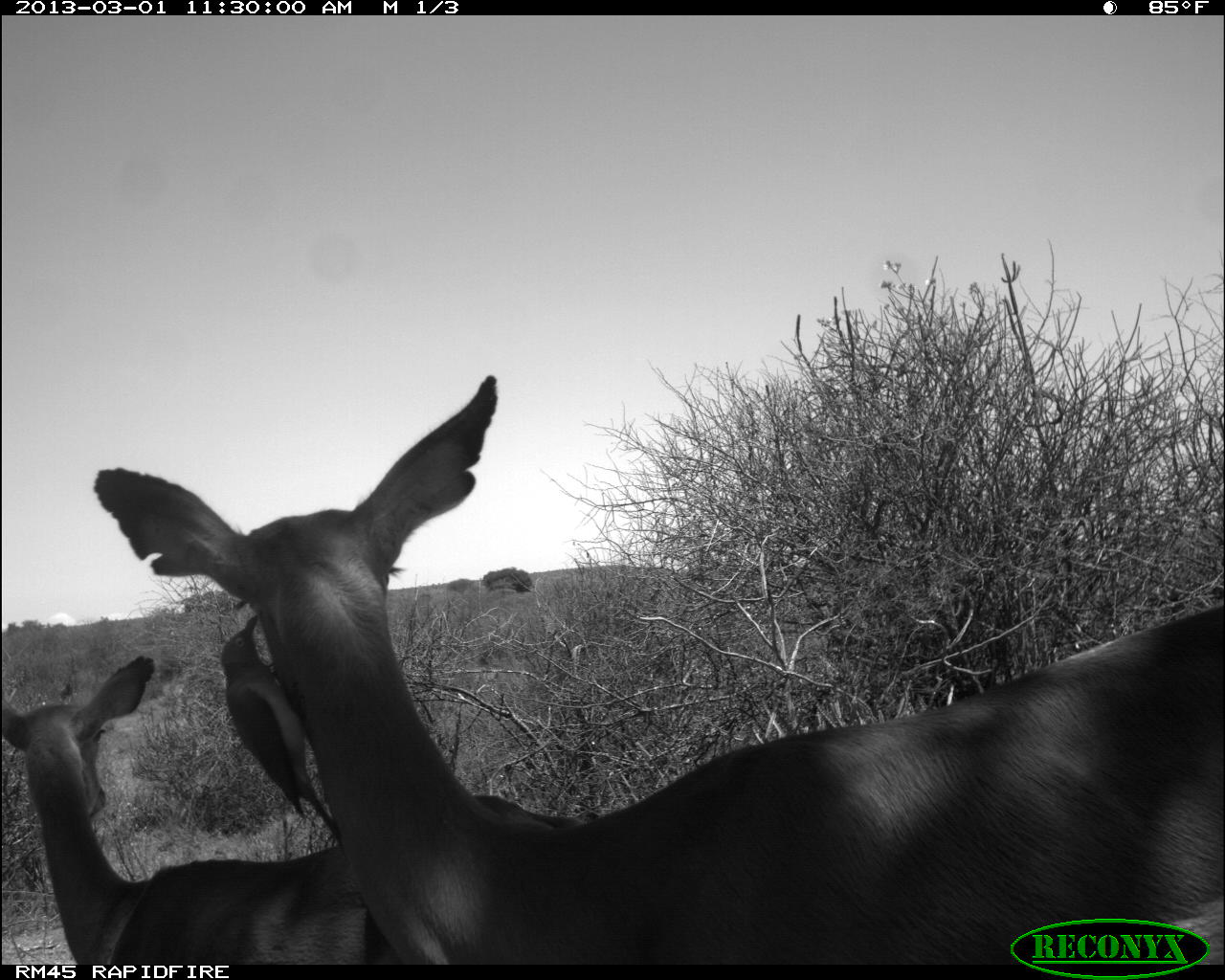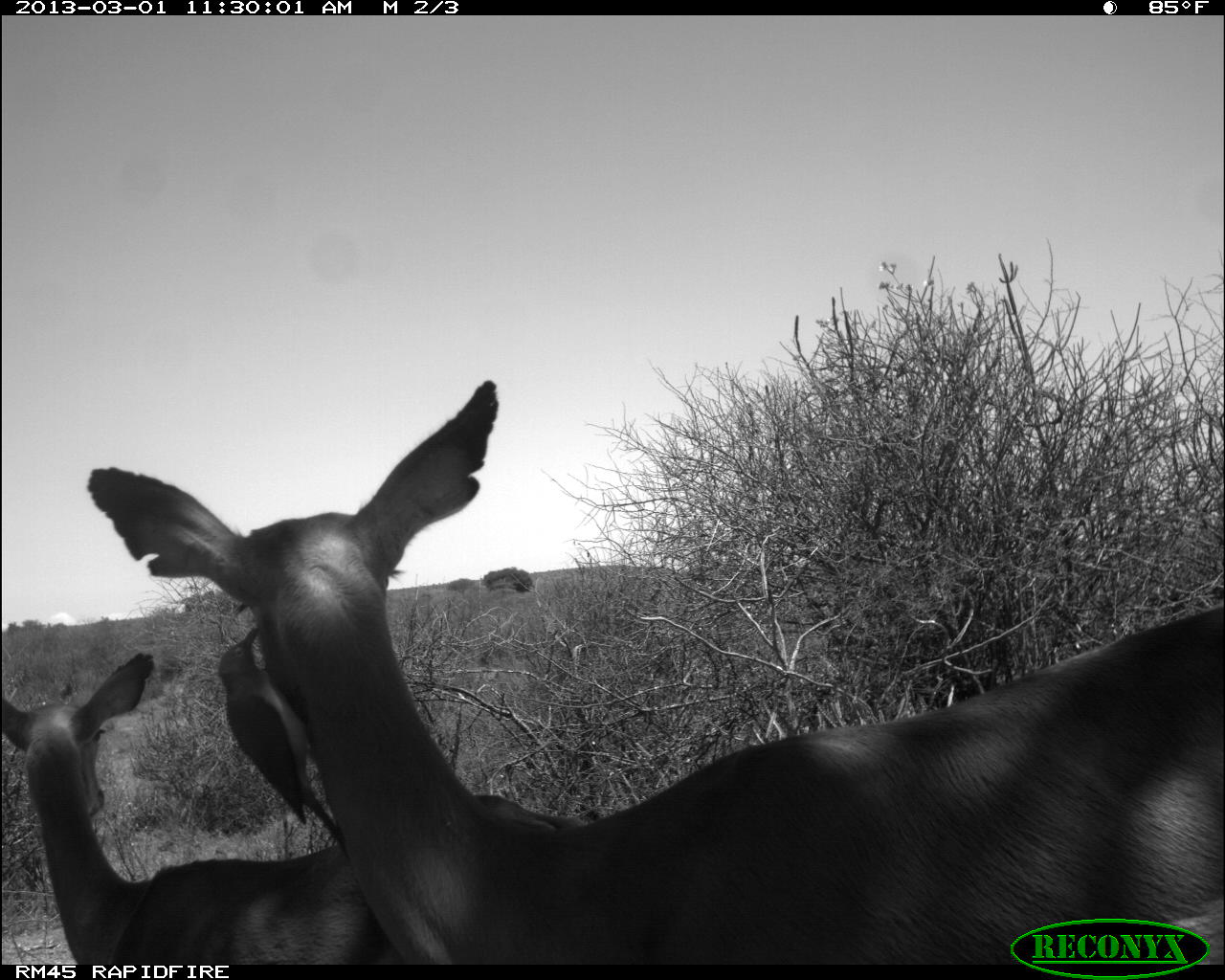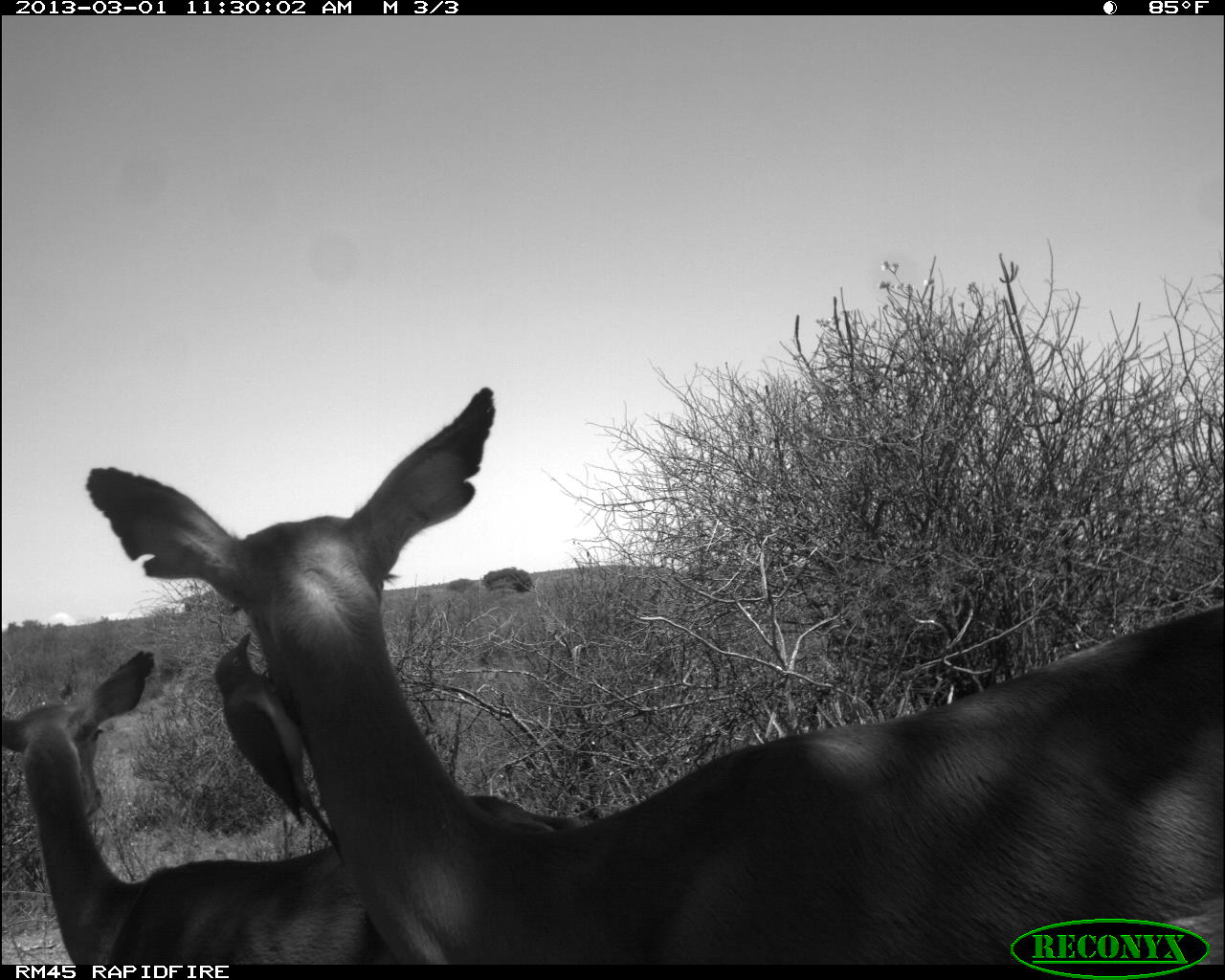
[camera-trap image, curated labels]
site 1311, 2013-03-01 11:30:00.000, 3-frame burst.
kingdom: Animalia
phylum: Chordata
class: Mammalia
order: Artiodactyla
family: Bovidae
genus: Aepyceros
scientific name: Aepyceros melampus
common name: impala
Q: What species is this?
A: Aepyceros melampus (impala).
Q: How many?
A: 2.